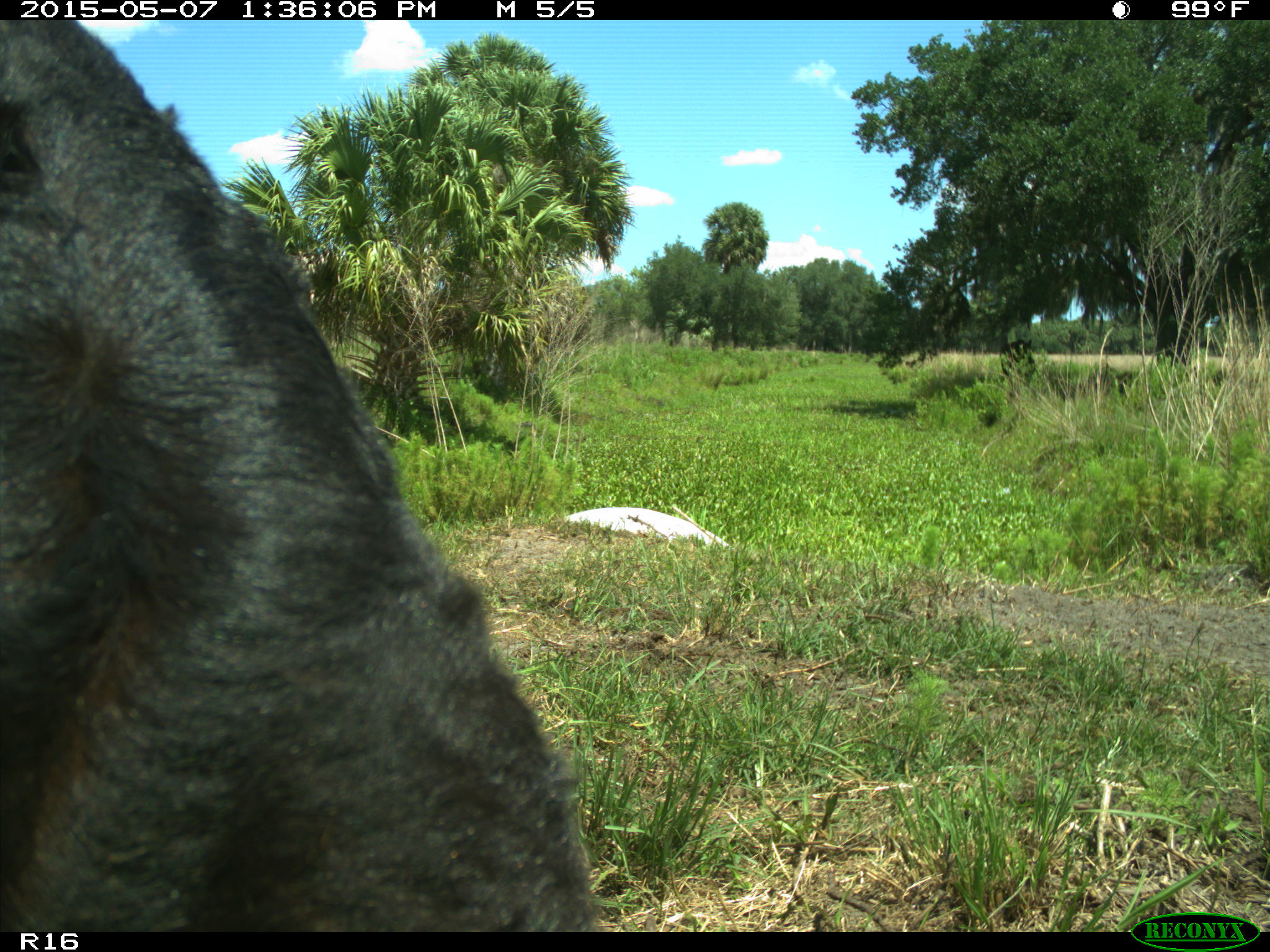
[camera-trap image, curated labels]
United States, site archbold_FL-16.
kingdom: Animalia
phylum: Chordata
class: Mammalia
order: Artiodactyla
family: Bovidae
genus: Bos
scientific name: Bos taurus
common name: domestic cow